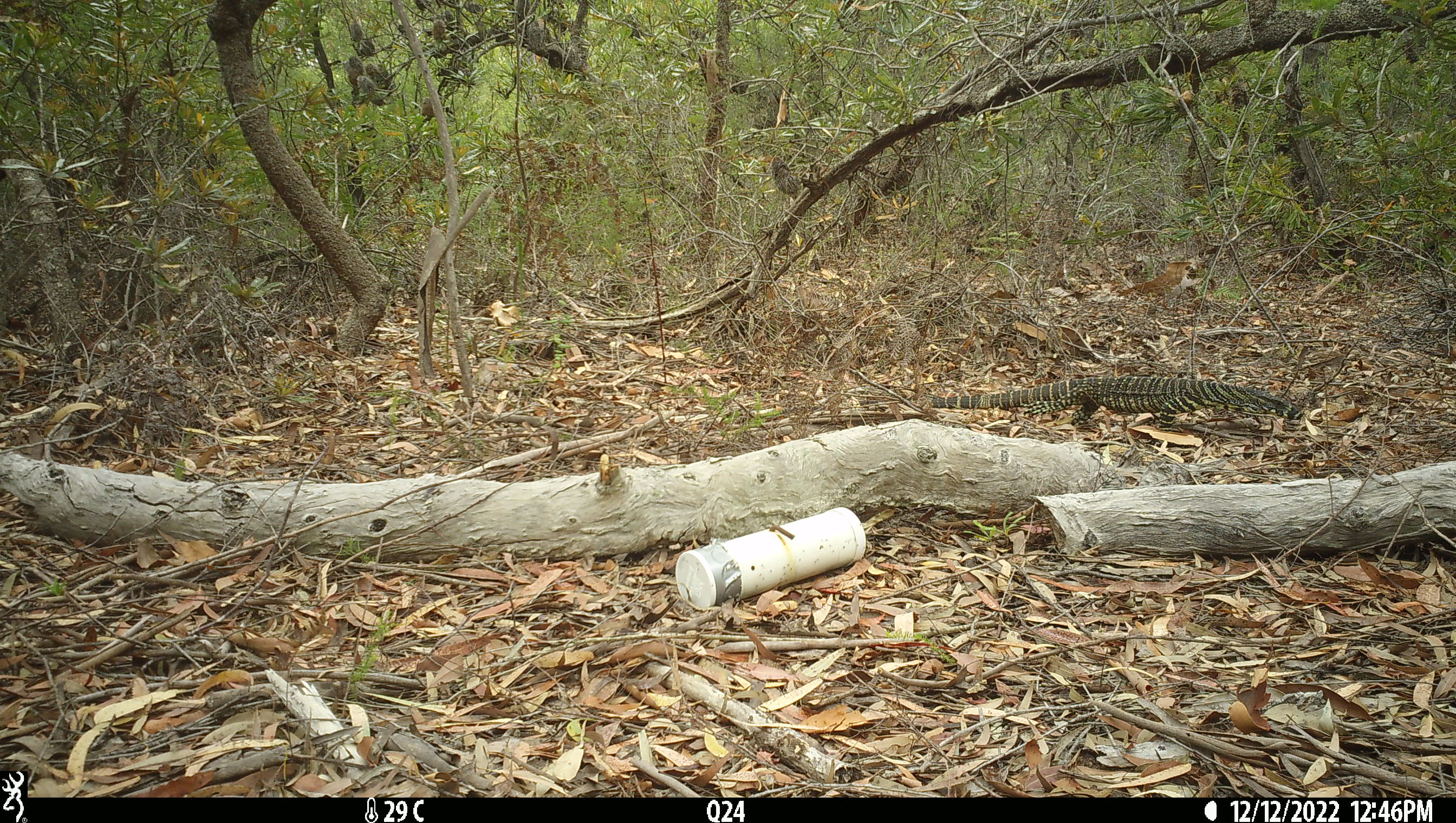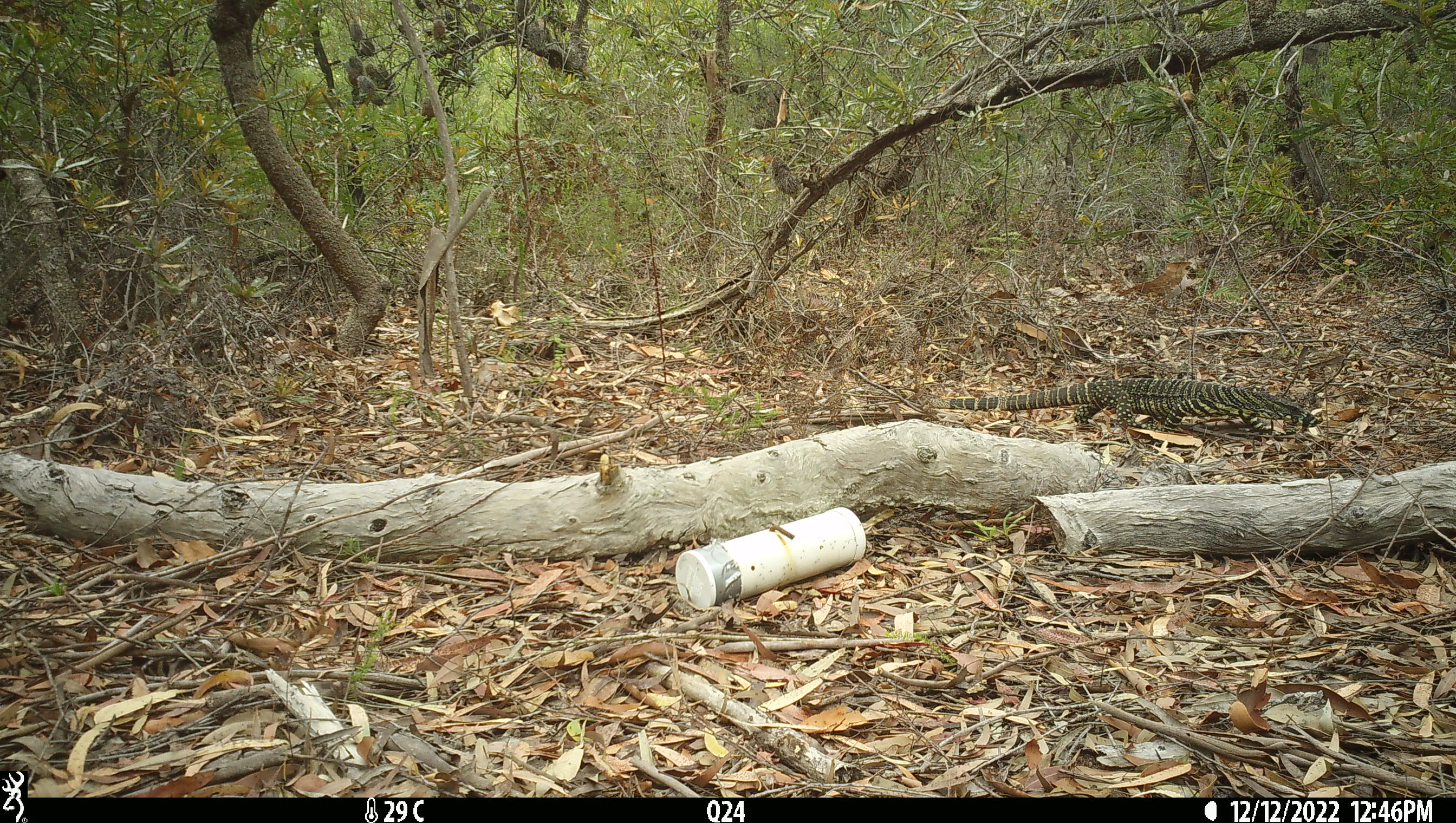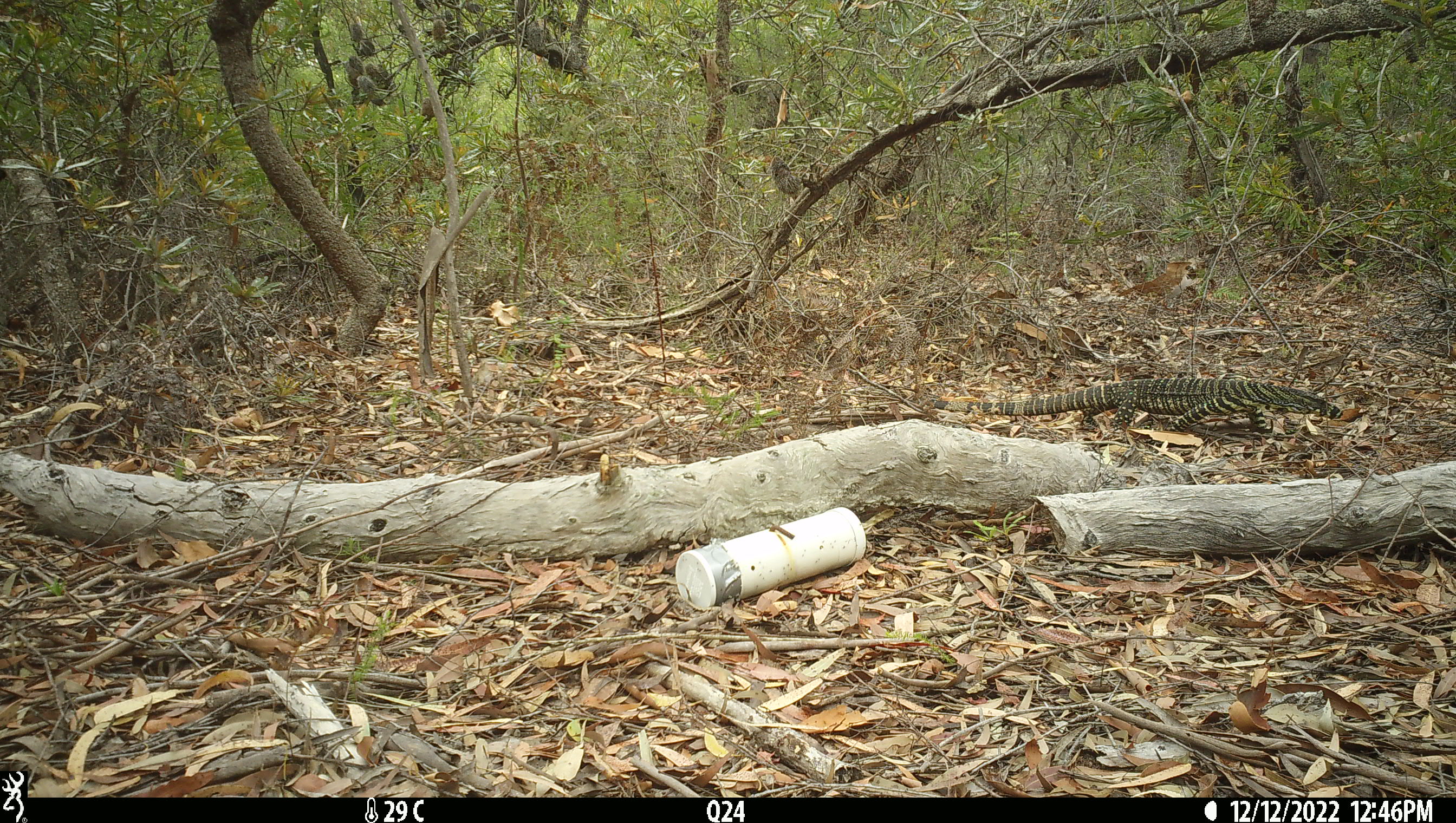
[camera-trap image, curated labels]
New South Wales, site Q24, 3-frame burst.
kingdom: Animalia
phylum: Chordata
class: Reptilia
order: Squamata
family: Varanidae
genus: Varanus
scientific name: Varanus varius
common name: lace monitor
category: goanna